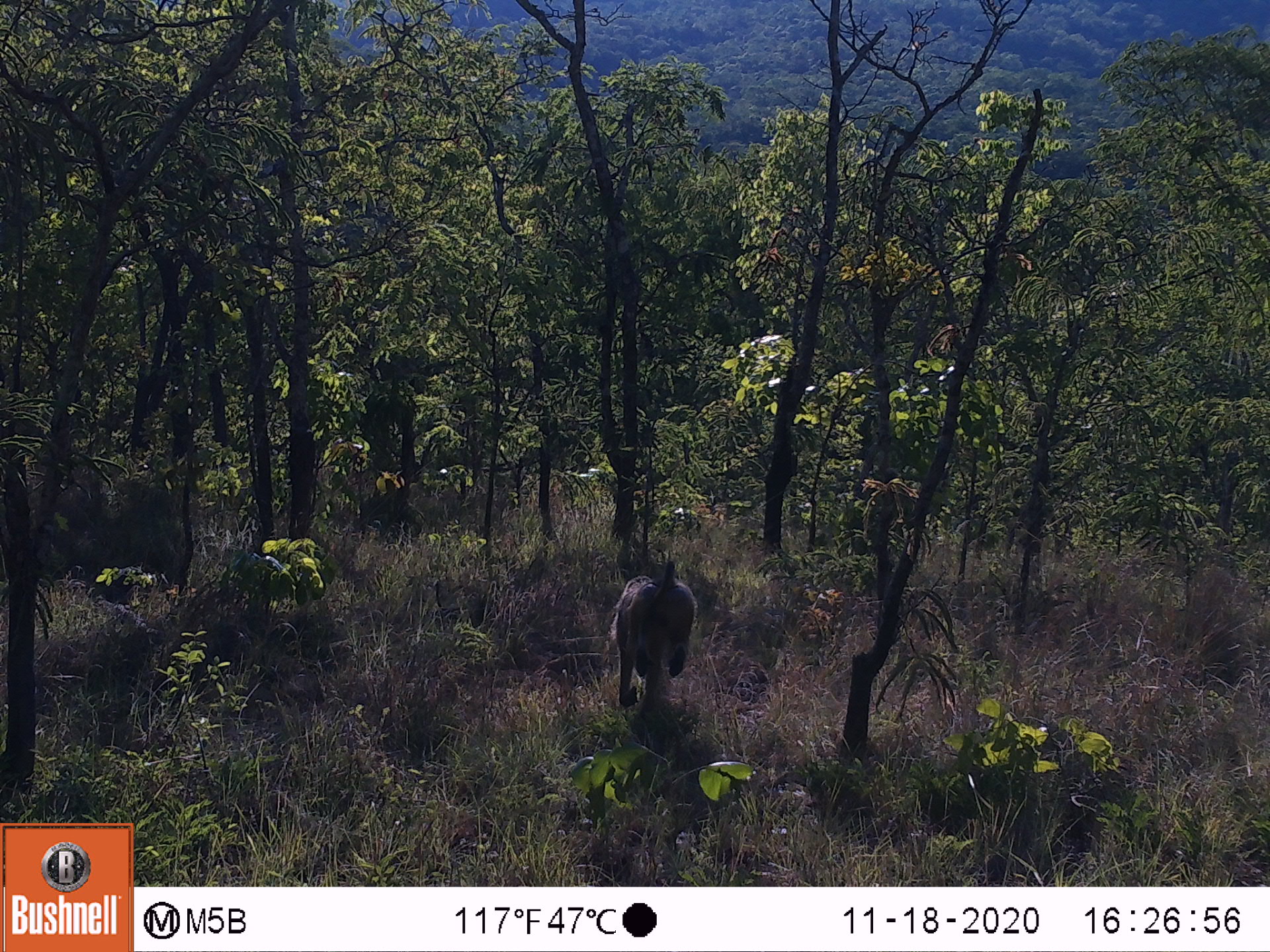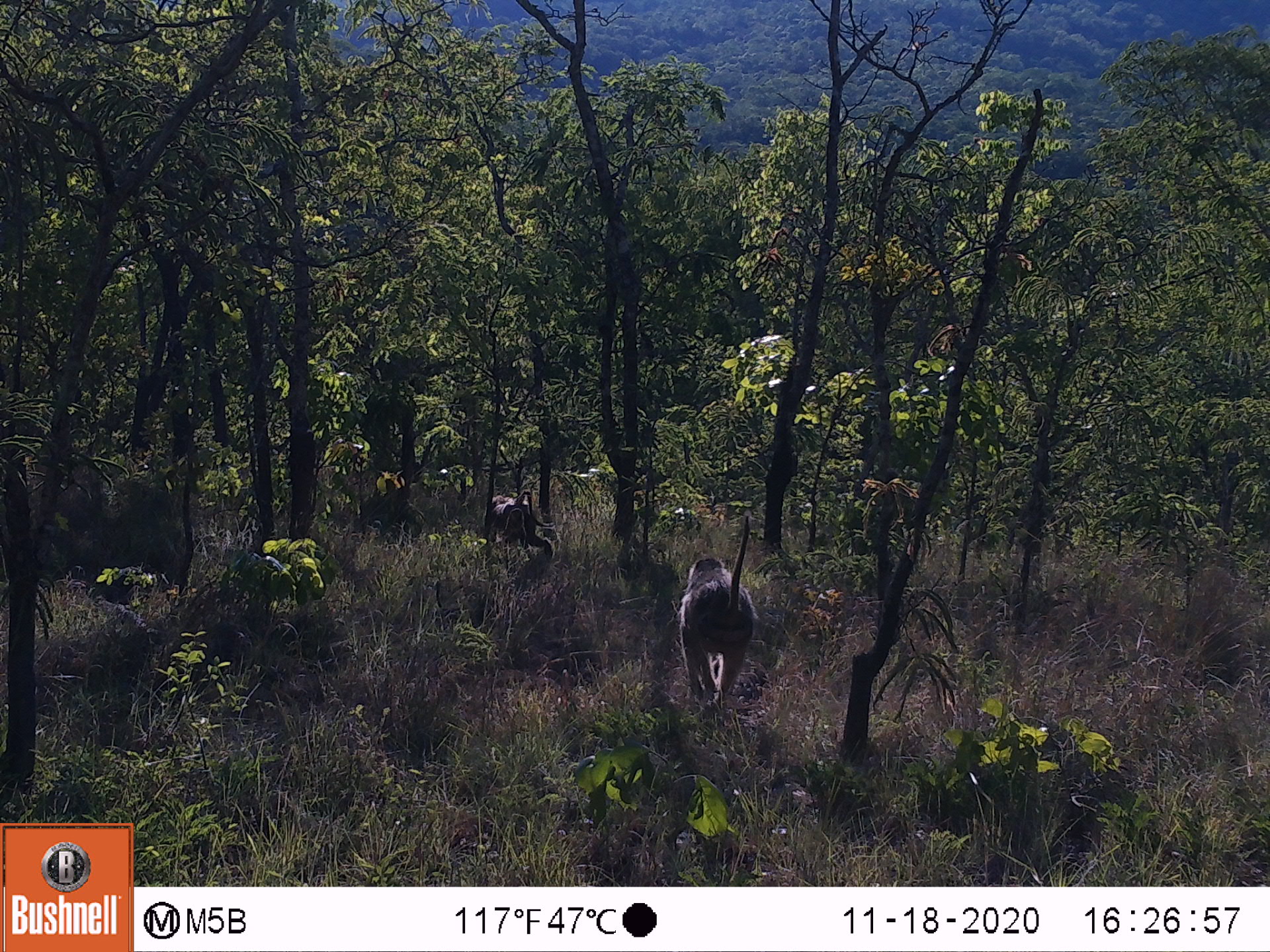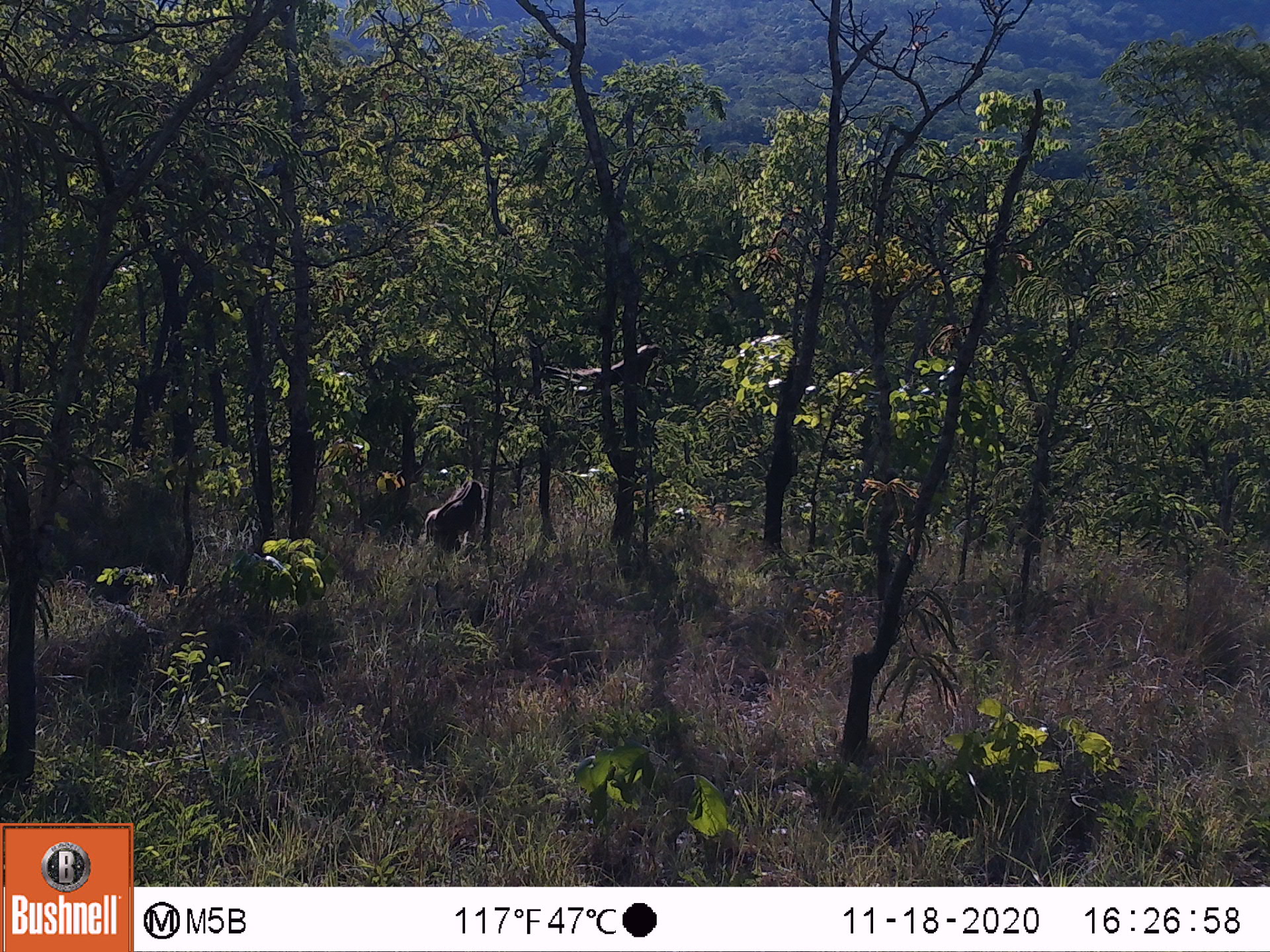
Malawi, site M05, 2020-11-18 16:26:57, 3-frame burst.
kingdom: Animalia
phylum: Chordata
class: Mammalia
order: Primates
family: Cercopithecidae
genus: Papio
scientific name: Papio cynocephalus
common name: yellow baboon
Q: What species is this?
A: Yellow baboon (Papio cynocephalus).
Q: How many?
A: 1.